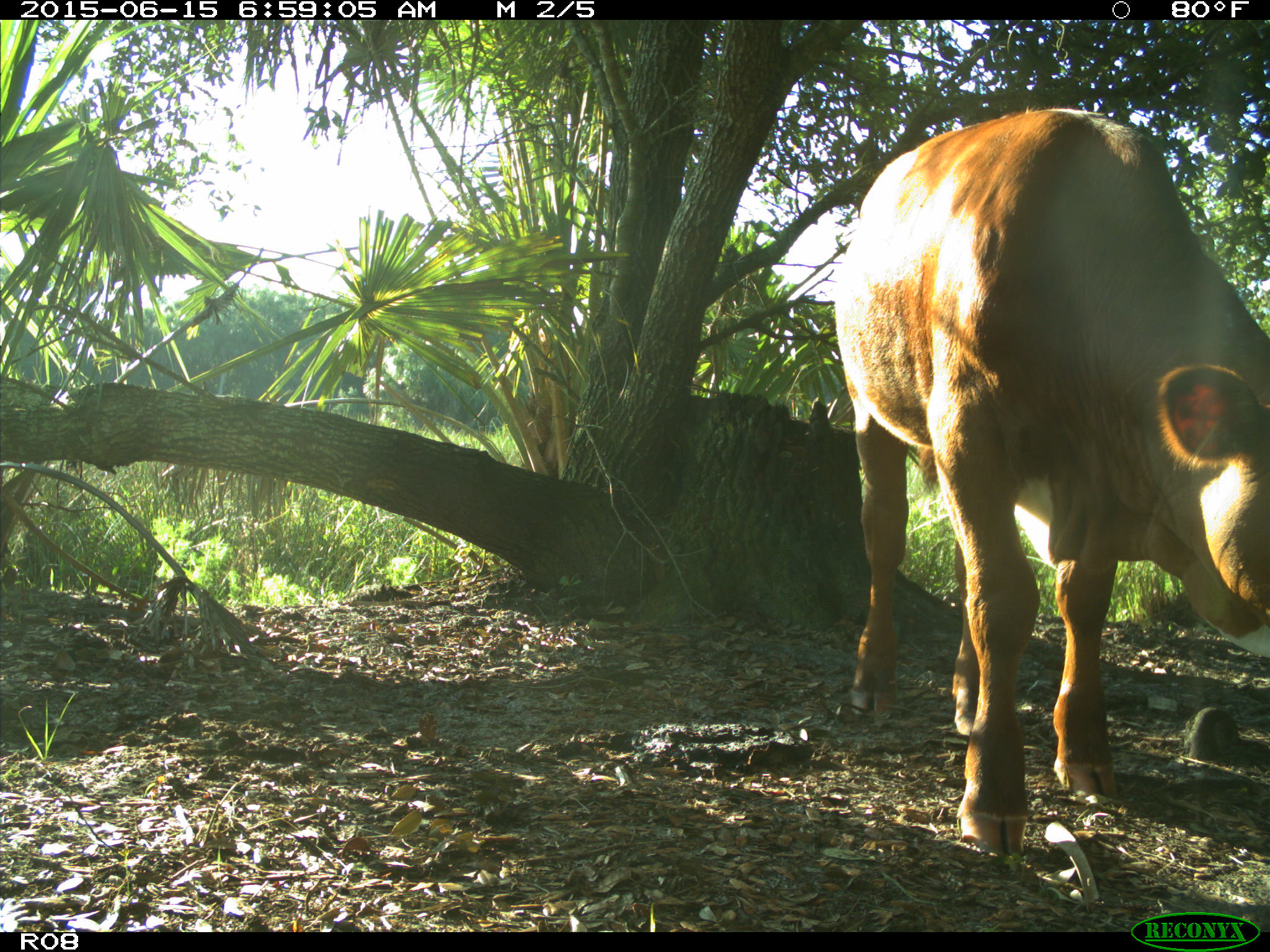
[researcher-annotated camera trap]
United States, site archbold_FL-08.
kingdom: Animalia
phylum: Chordata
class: Mammalia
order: Artiodactyla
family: Bovidae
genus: Bos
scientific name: Bos taurus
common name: domestic cow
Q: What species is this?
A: Bos taurus (domestic cow).